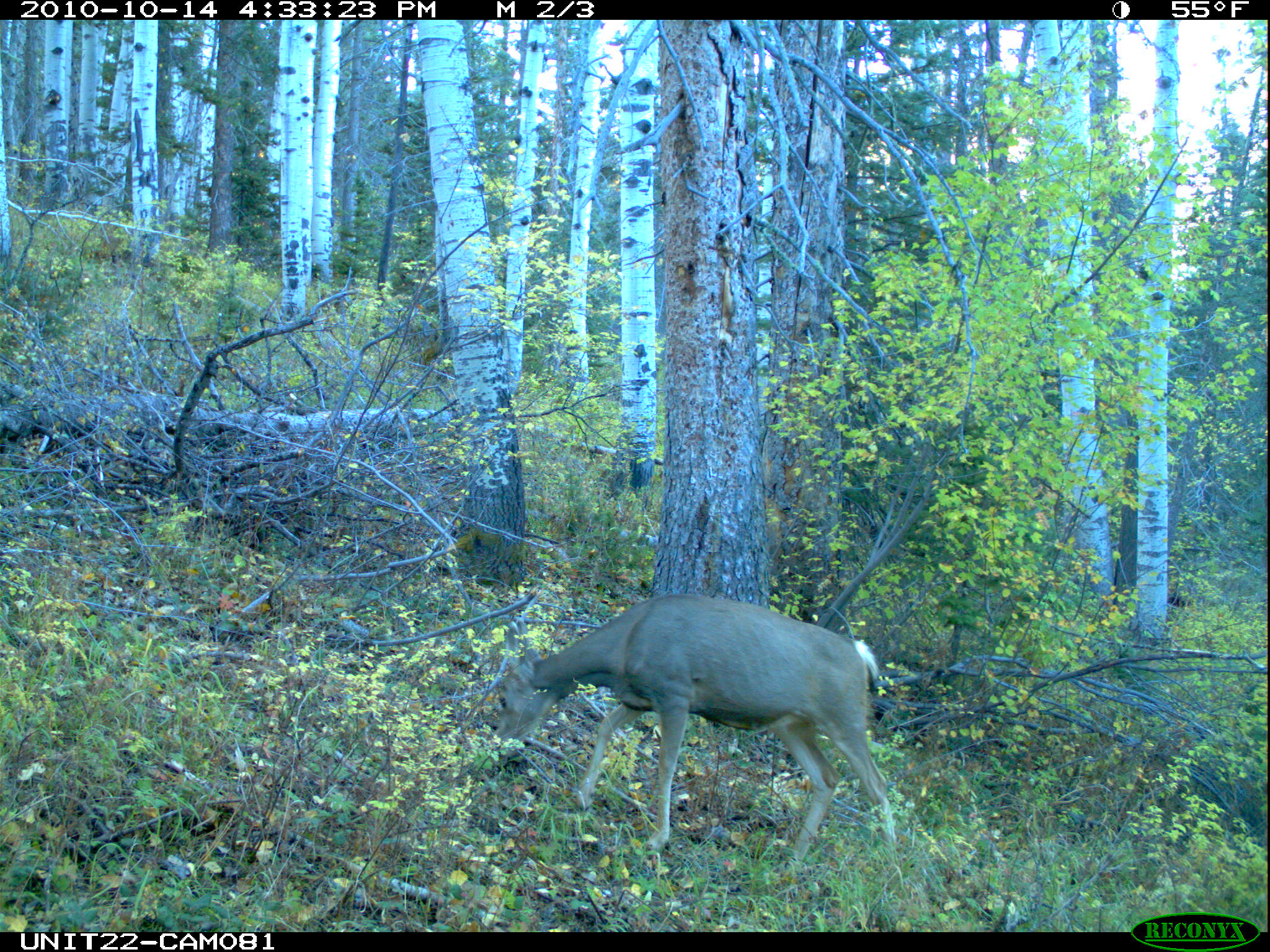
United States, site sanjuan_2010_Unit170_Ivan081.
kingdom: Animalia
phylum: Chordata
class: Mammalia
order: Artiodactyla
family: Cervidae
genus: Odocoileus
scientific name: Odocoileus hemionus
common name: mule deer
Odocoileus hemionus (mule deer).